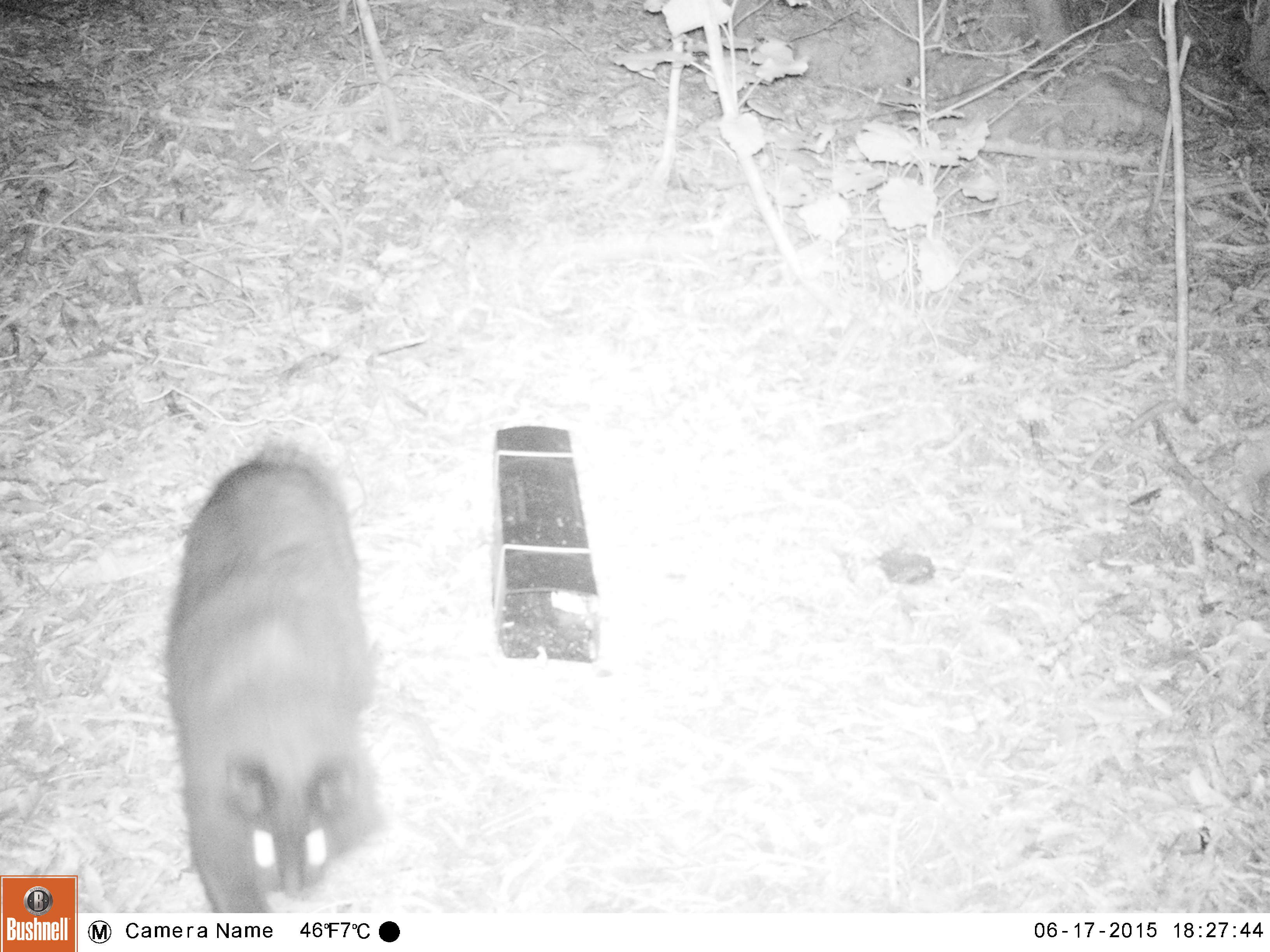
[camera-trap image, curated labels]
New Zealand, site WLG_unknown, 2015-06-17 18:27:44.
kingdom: Animalia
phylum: Chordata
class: Mammalia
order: Carnivora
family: Felidae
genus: Felis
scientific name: Felis catus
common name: domestic cat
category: cat